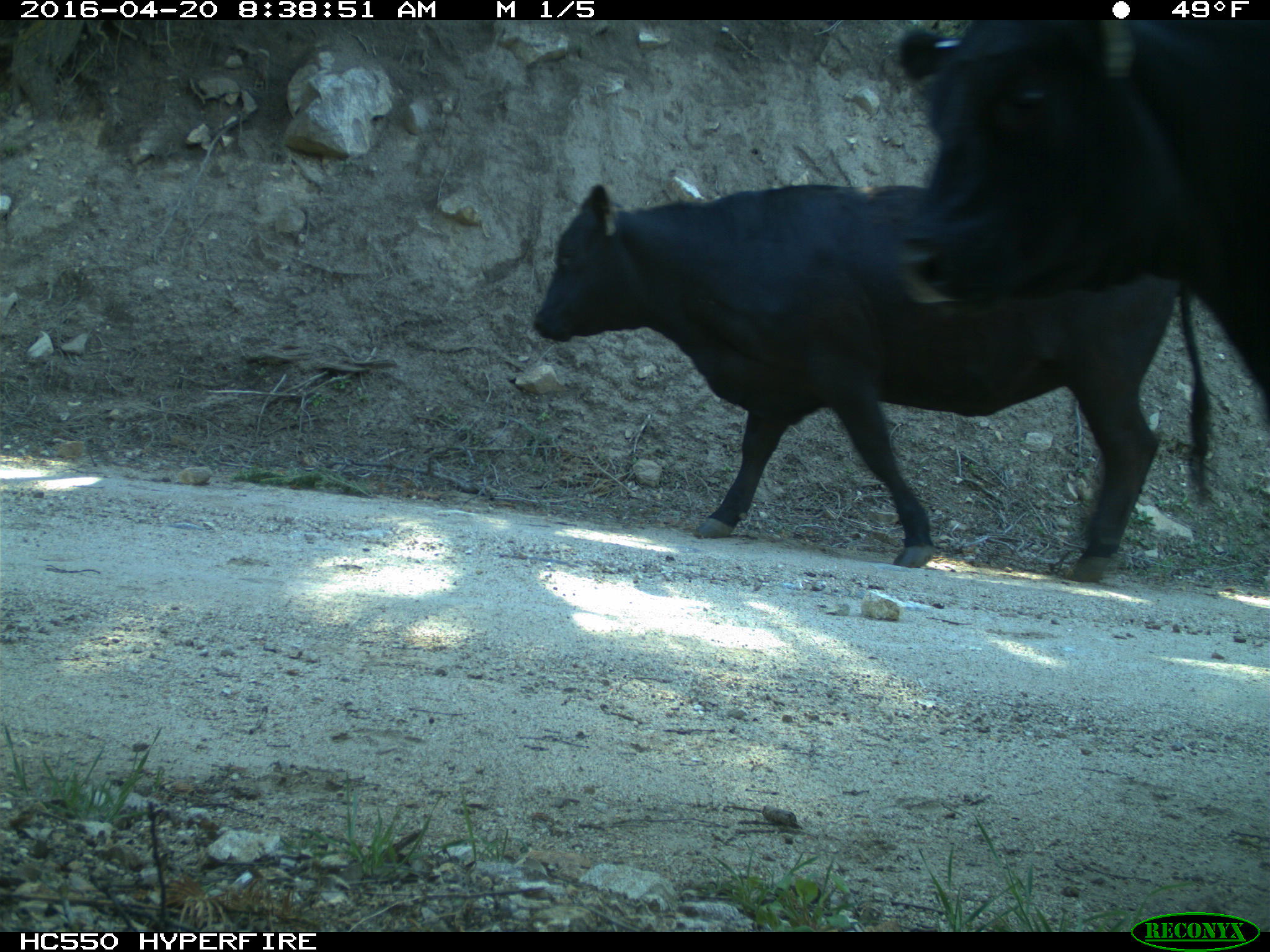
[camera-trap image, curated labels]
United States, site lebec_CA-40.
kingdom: Animalia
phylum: Chordata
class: Mammalia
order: Artiodactyla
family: Bovidae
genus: Bos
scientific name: Bos taurus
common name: domestic cow